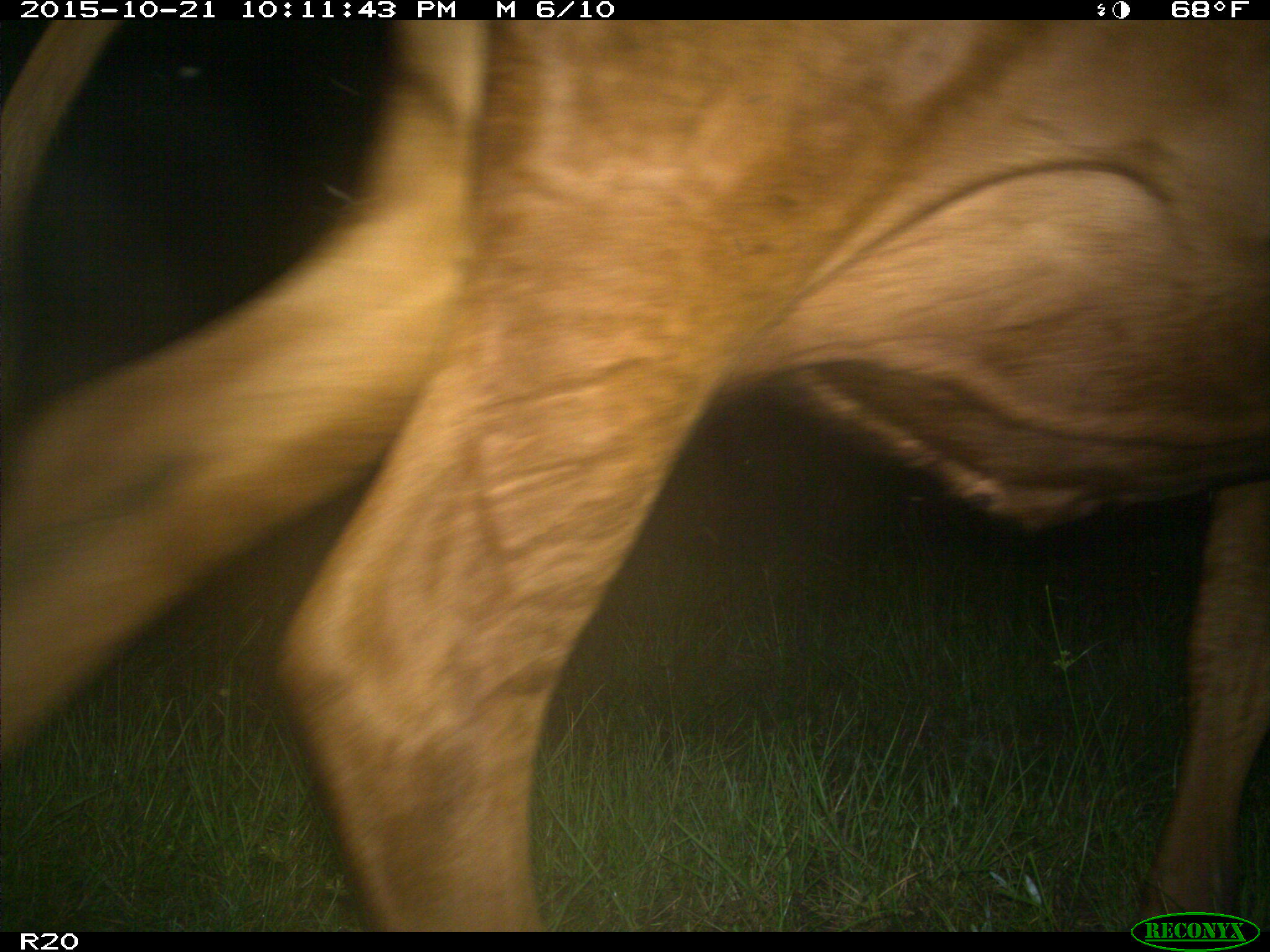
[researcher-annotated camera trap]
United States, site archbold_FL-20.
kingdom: Animalia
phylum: Chordata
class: Mammalia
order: Artiodactyla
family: Bovidae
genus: Bos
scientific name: Bos taurus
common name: domestic cow